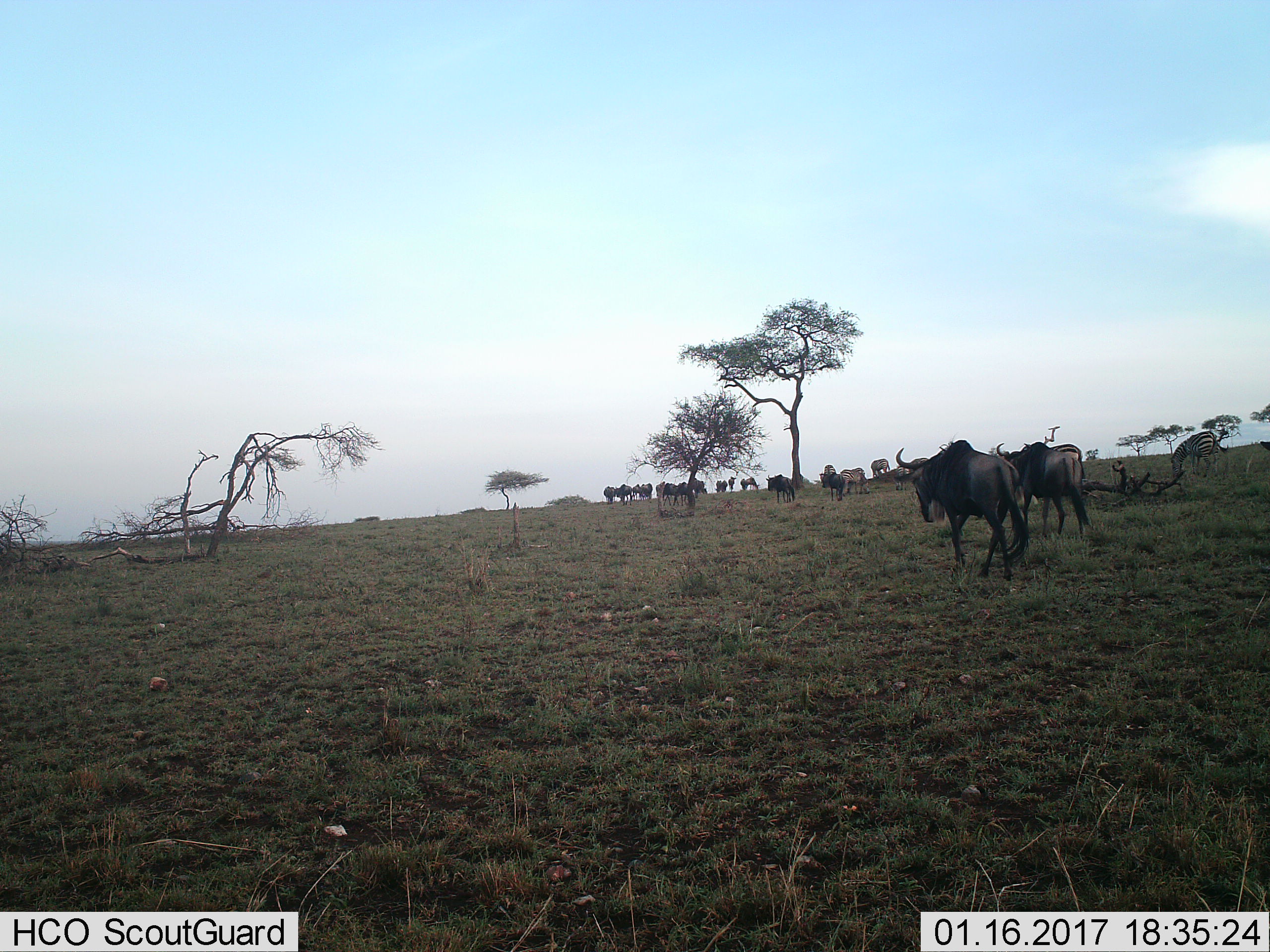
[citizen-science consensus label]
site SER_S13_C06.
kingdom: Animalia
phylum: Chordata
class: Mammalia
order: Artiodactyla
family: Bovidae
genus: Connochaetes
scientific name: Connochaetes taurinus taurinus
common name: blue wildebeest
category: wildebeestblue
Wildebeestblue (blue wildebeest) (Connochaetes taurinus taurinus), count 11-50. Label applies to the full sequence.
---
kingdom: Animalia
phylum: Chordata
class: Mammalia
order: Perissodactyla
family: Equidae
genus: Equus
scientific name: Equus quagga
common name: plains zebra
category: zebraplains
Zebraplains (plains zebra) (Equus quagga), count 6. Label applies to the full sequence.